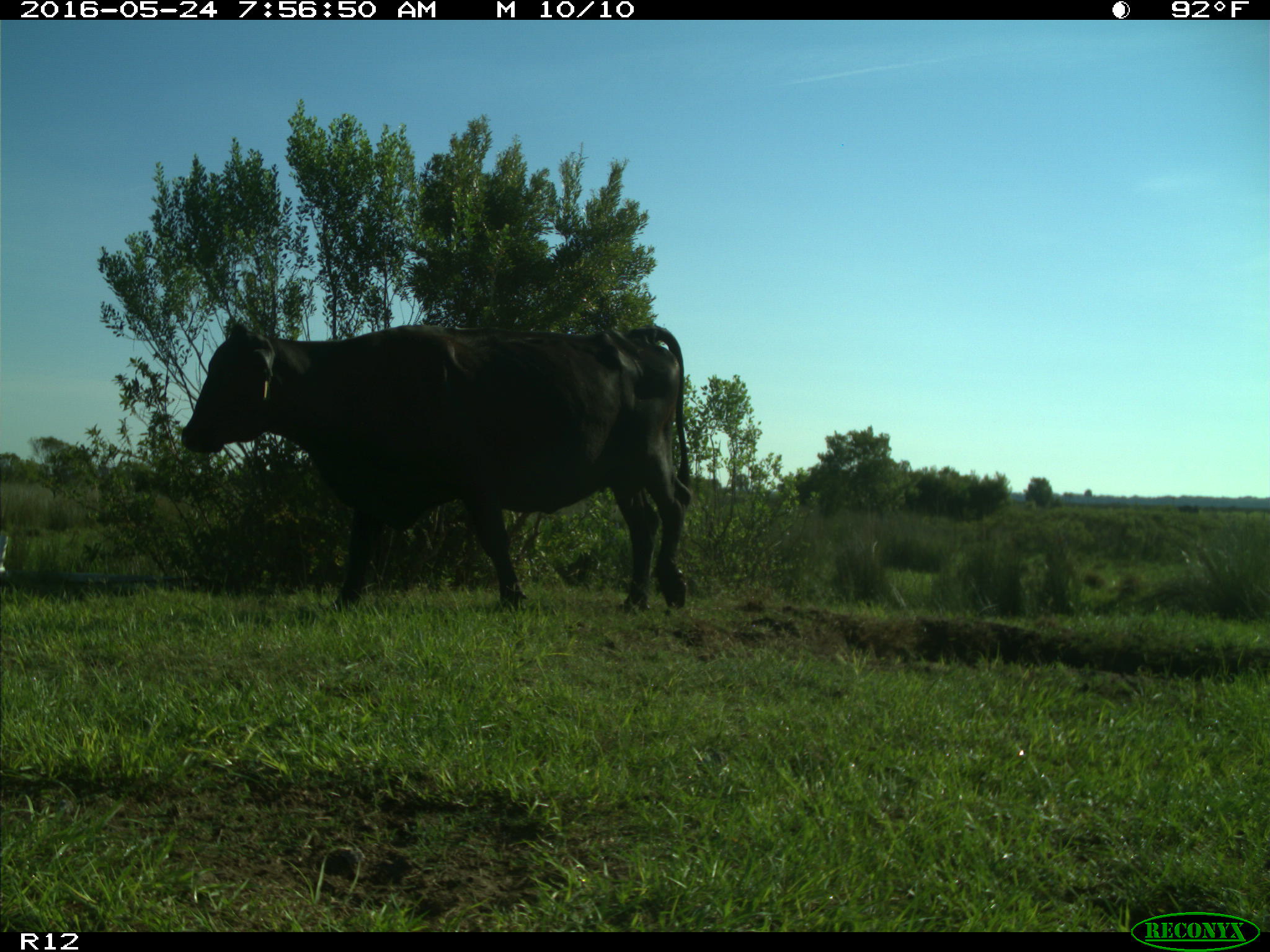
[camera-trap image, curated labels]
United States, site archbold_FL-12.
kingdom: Animalia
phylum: Chordata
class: Mammalia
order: Artiodactyla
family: Bovidae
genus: Bos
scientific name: Bos taurus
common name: domestic cow